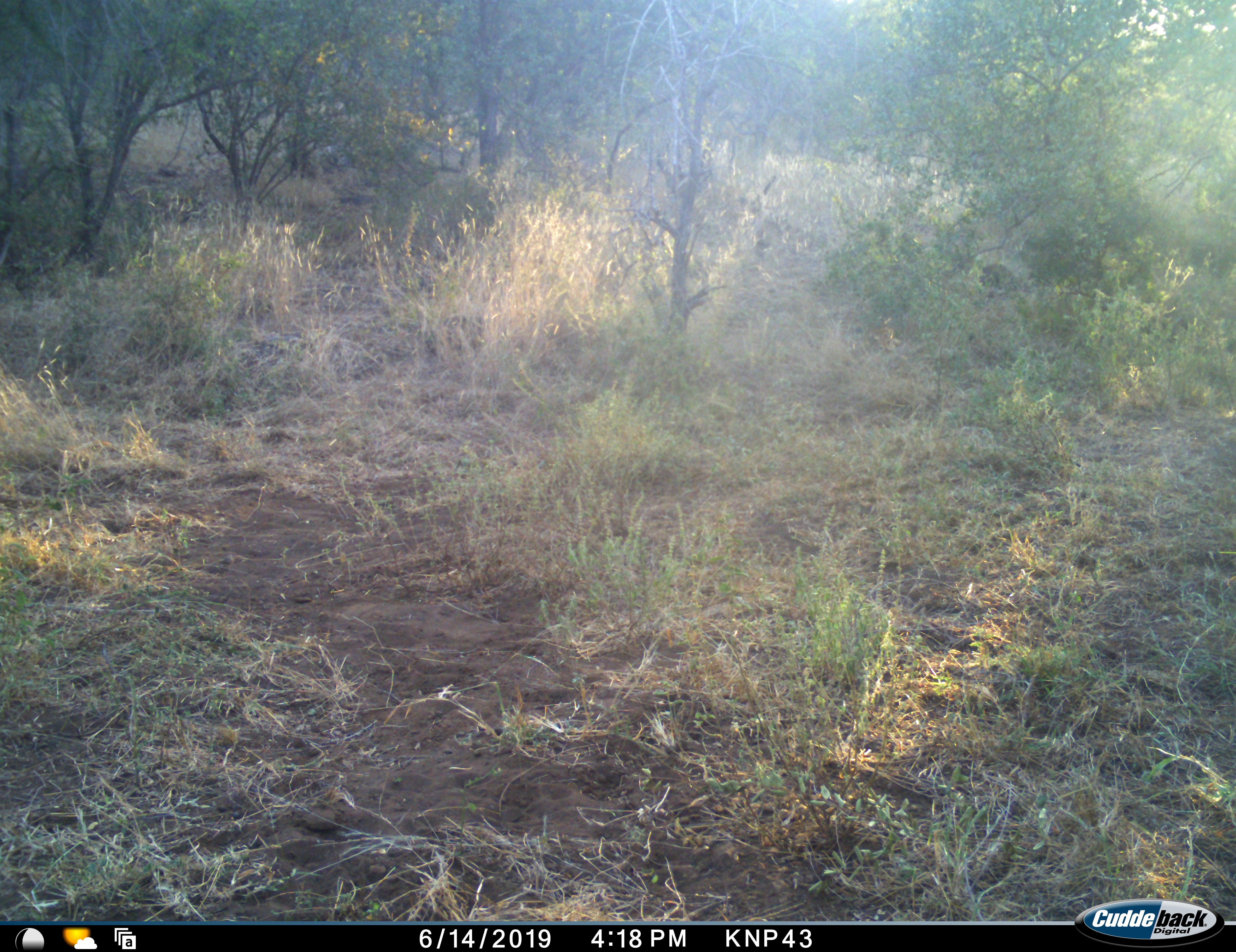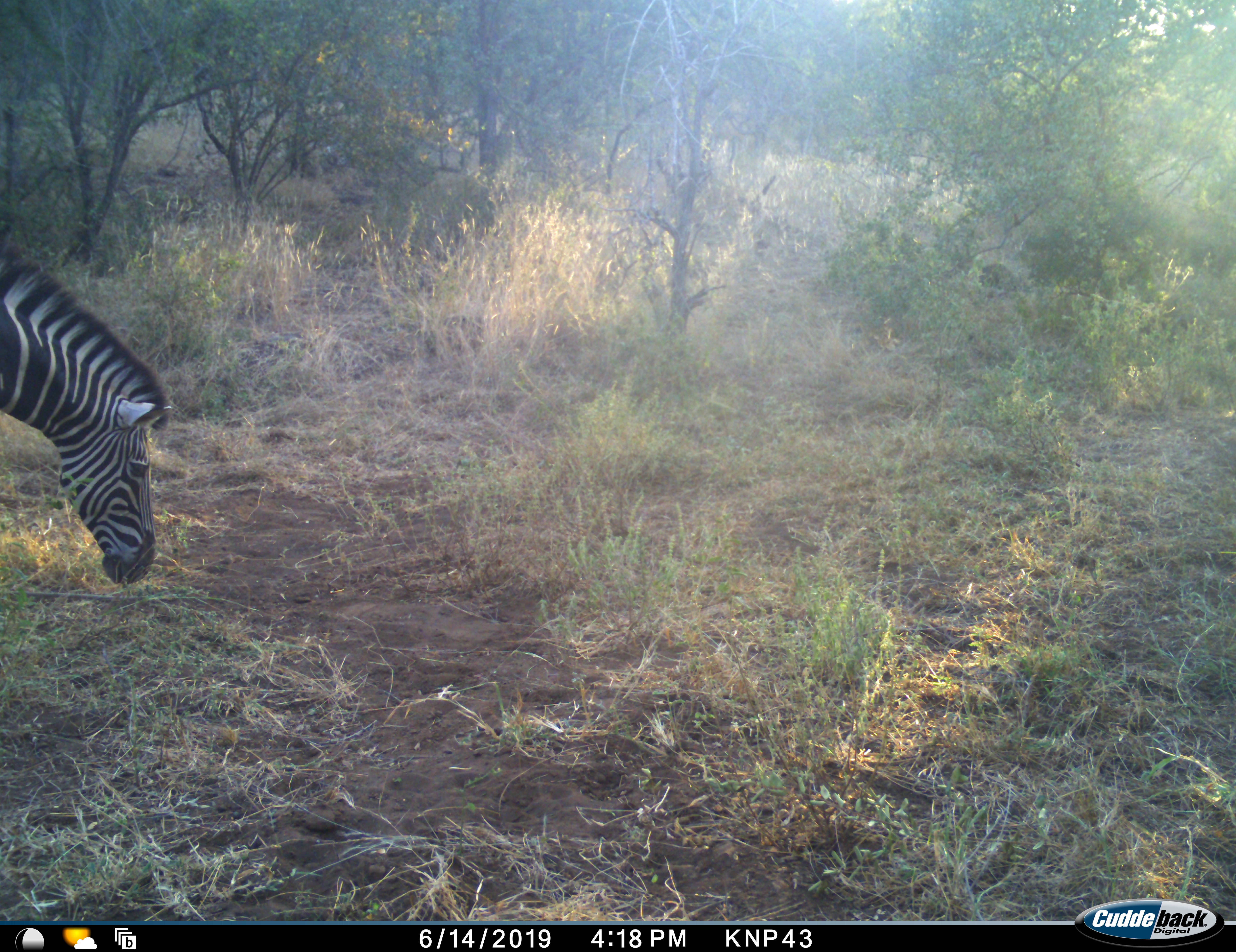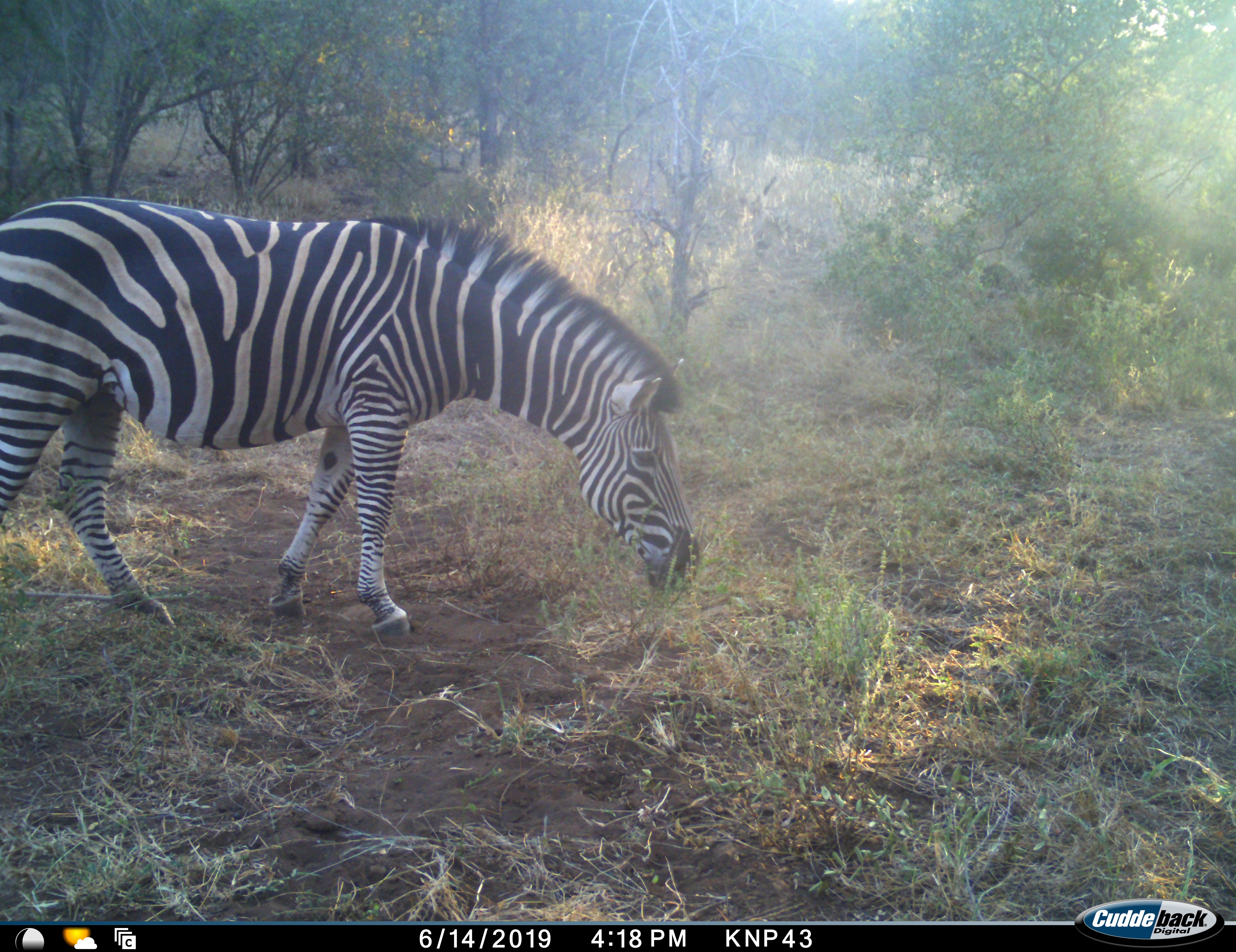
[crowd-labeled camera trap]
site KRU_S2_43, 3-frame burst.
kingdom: Animalia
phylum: Chordata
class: Mammalia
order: Perissodactyla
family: Equidae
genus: Equus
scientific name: Equus quagga burchellii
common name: burchell's zebra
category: zebraburchells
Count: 1.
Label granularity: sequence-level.